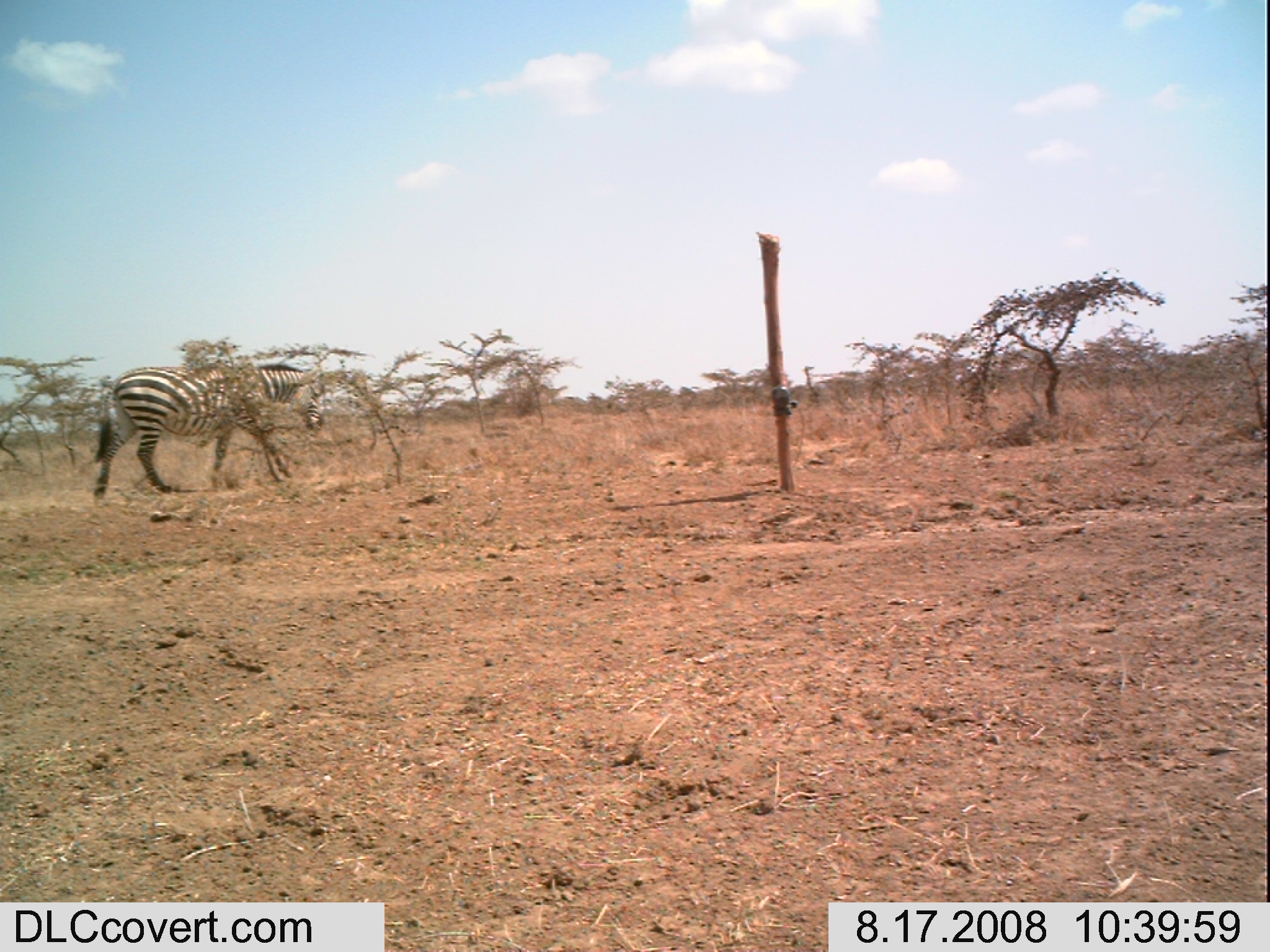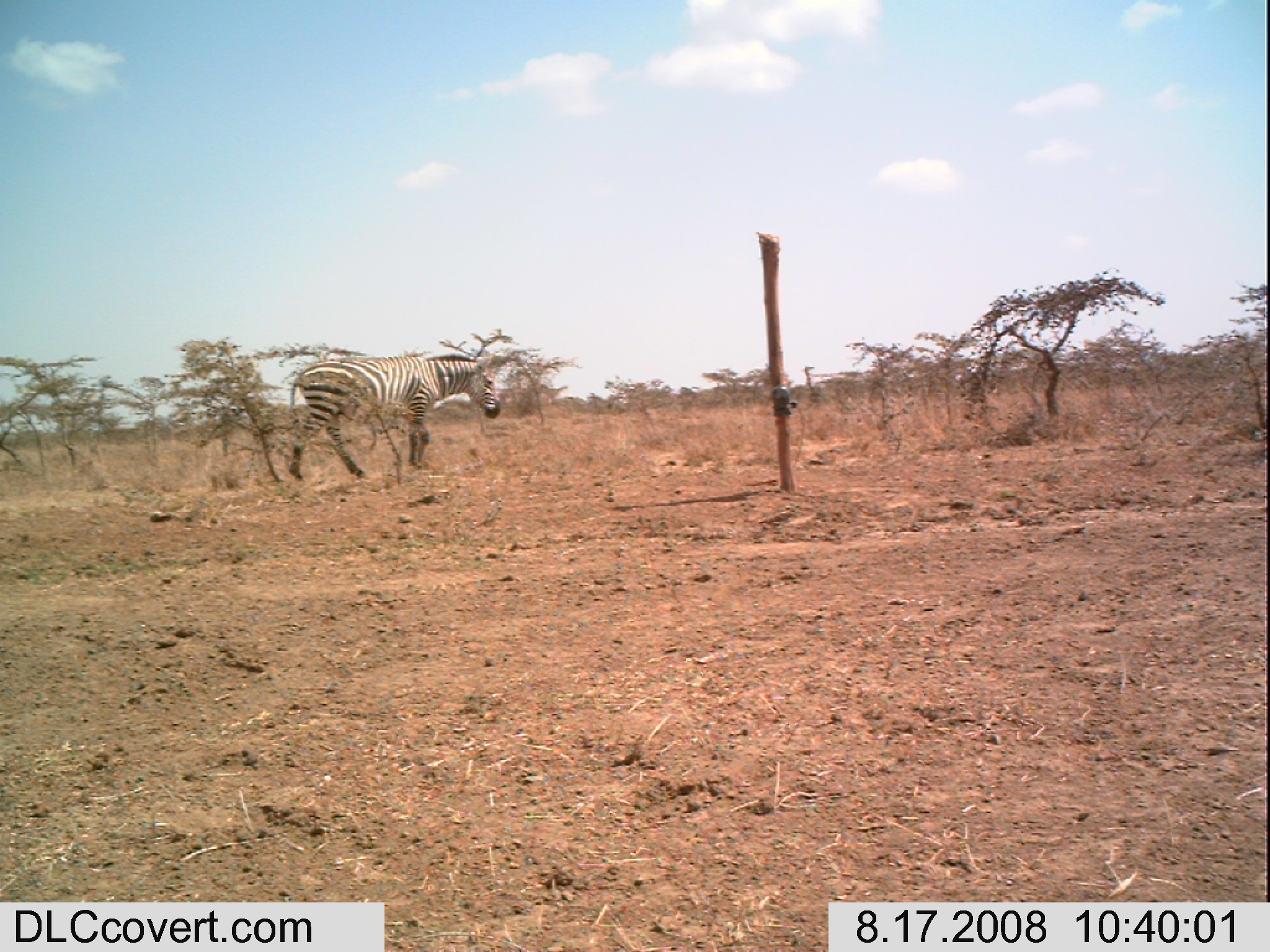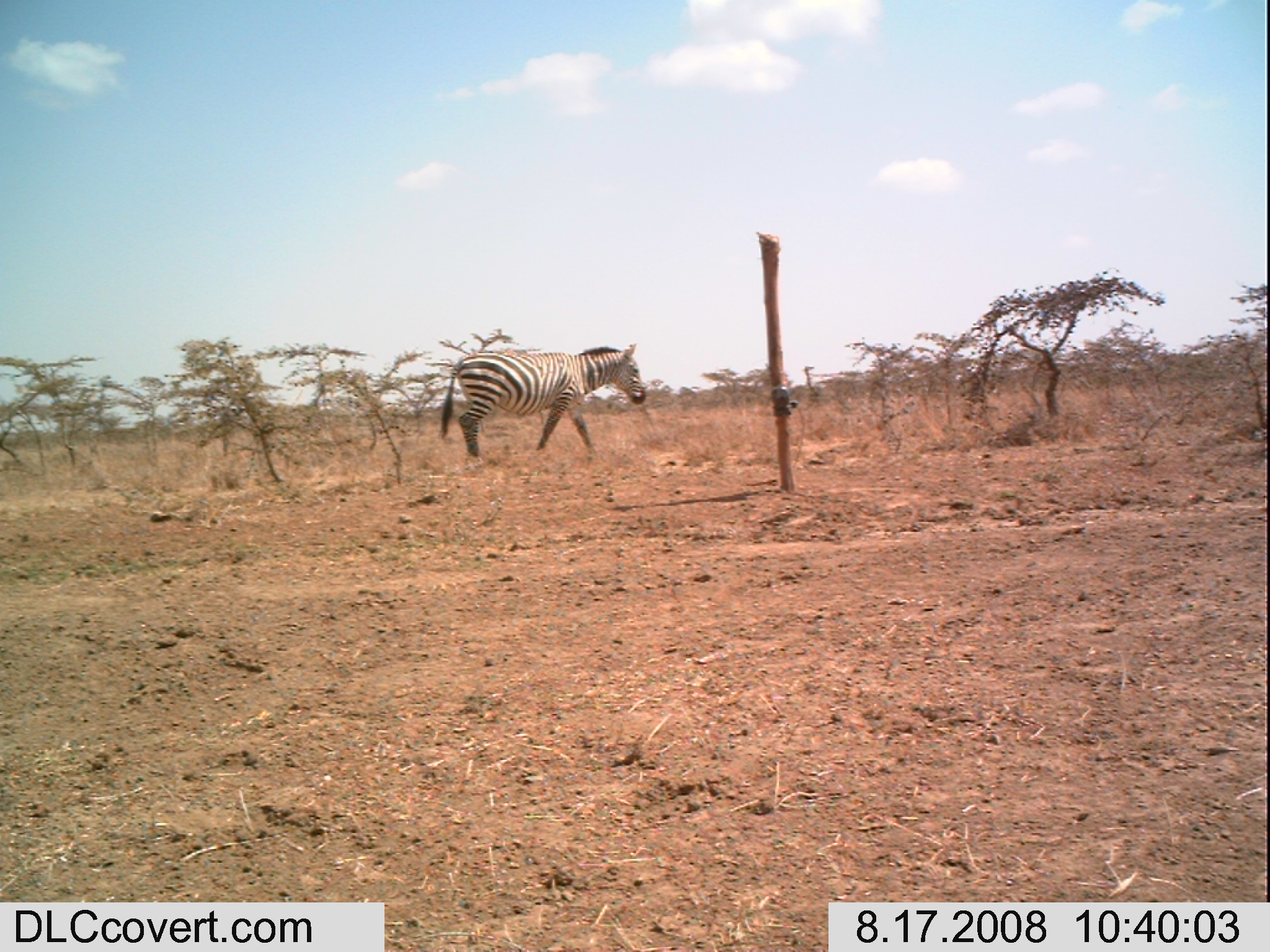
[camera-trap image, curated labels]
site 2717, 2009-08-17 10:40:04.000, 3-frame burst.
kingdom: Animalia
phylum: Chordata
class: Mammalia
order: Perissodactyla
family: Equidae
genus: Equus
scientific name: Equus quagga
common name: plains zebra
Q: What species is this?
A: Equus quagga (plains zebra).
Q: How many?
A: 1.